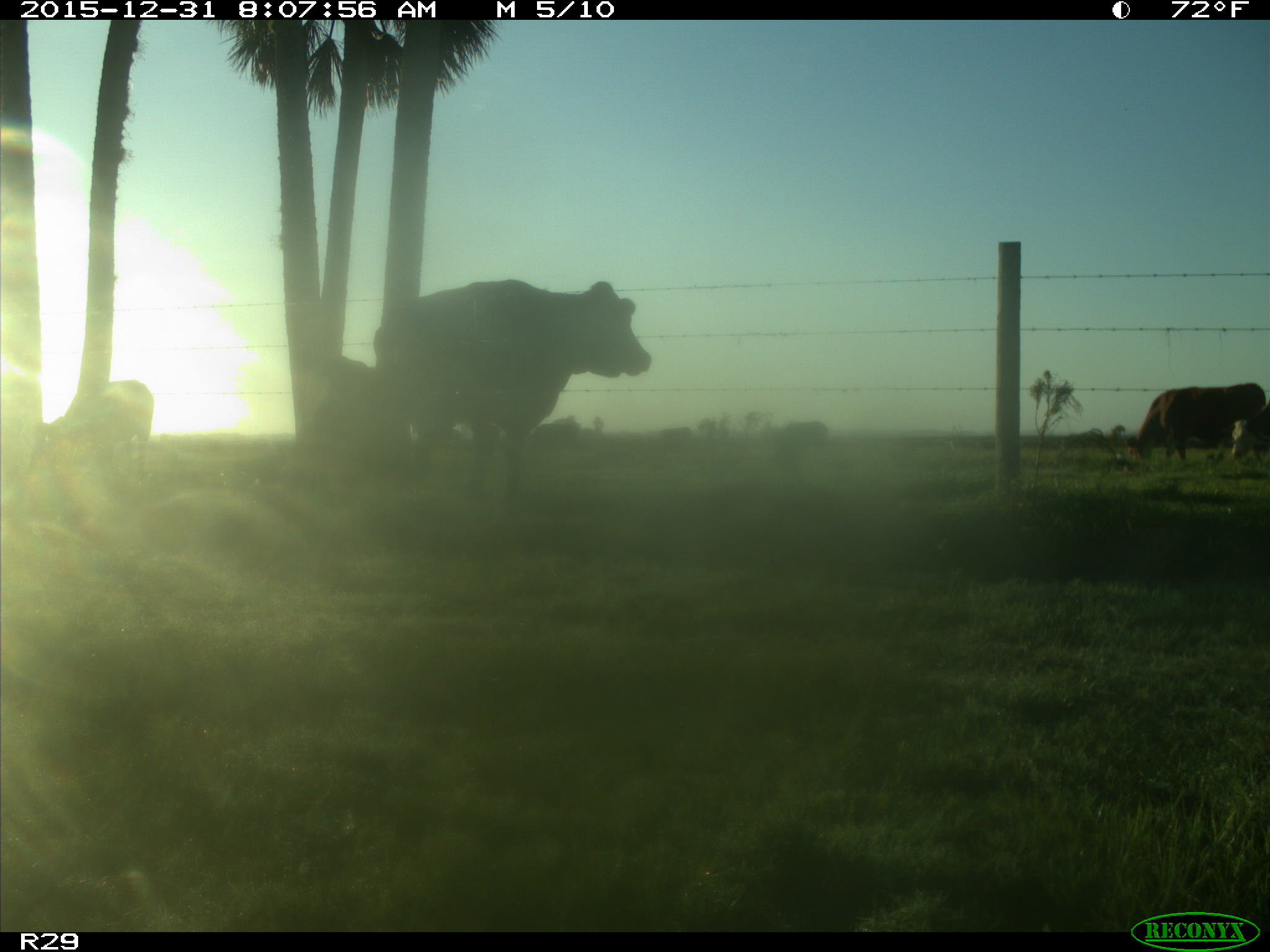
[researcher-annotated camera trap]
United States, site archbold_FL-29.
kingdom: Animalia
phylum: Chordata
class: Mammalia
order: Artiodactyla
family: Bovidae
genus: Bos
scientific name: Bos taurus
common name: domestic cow